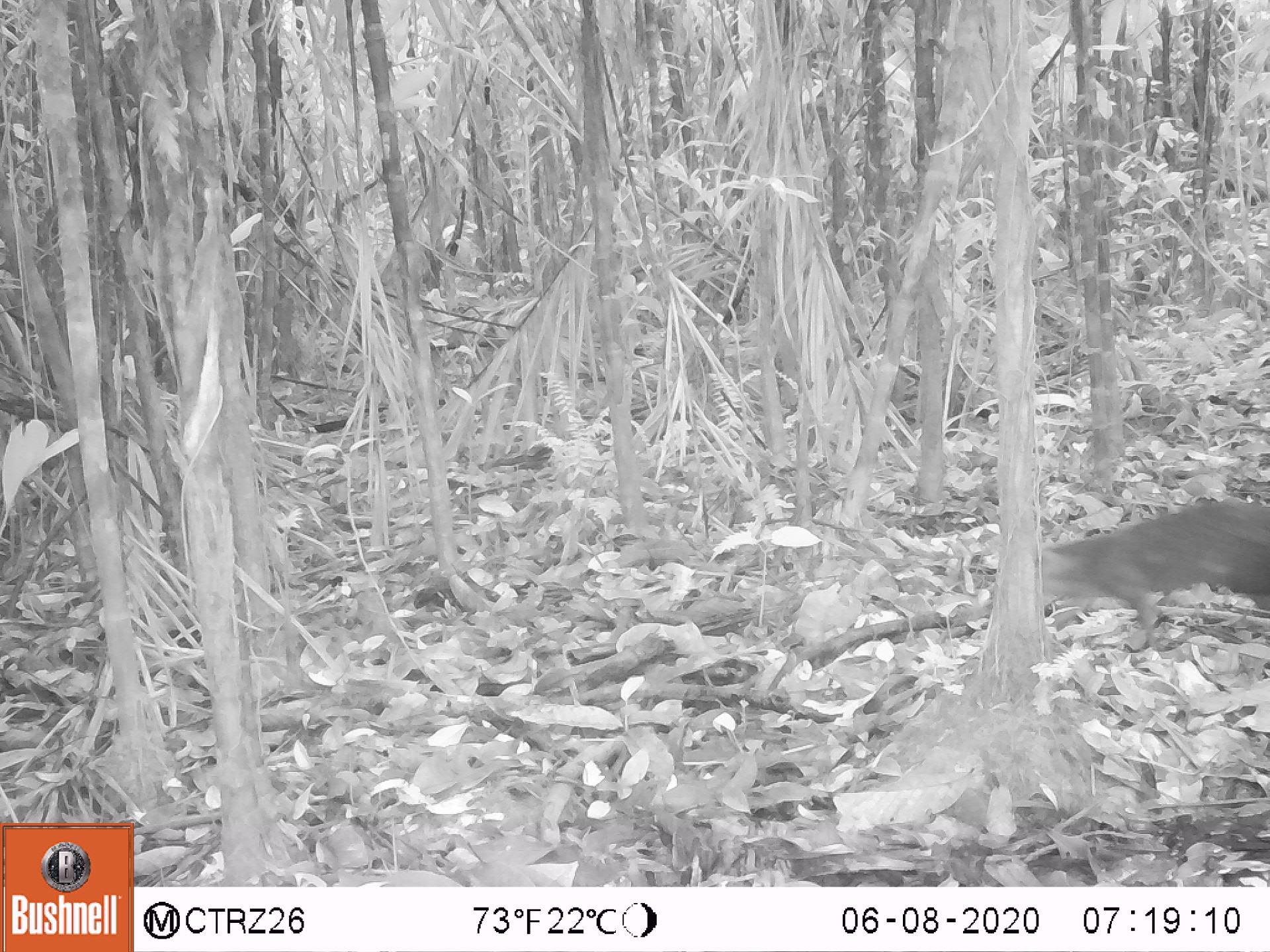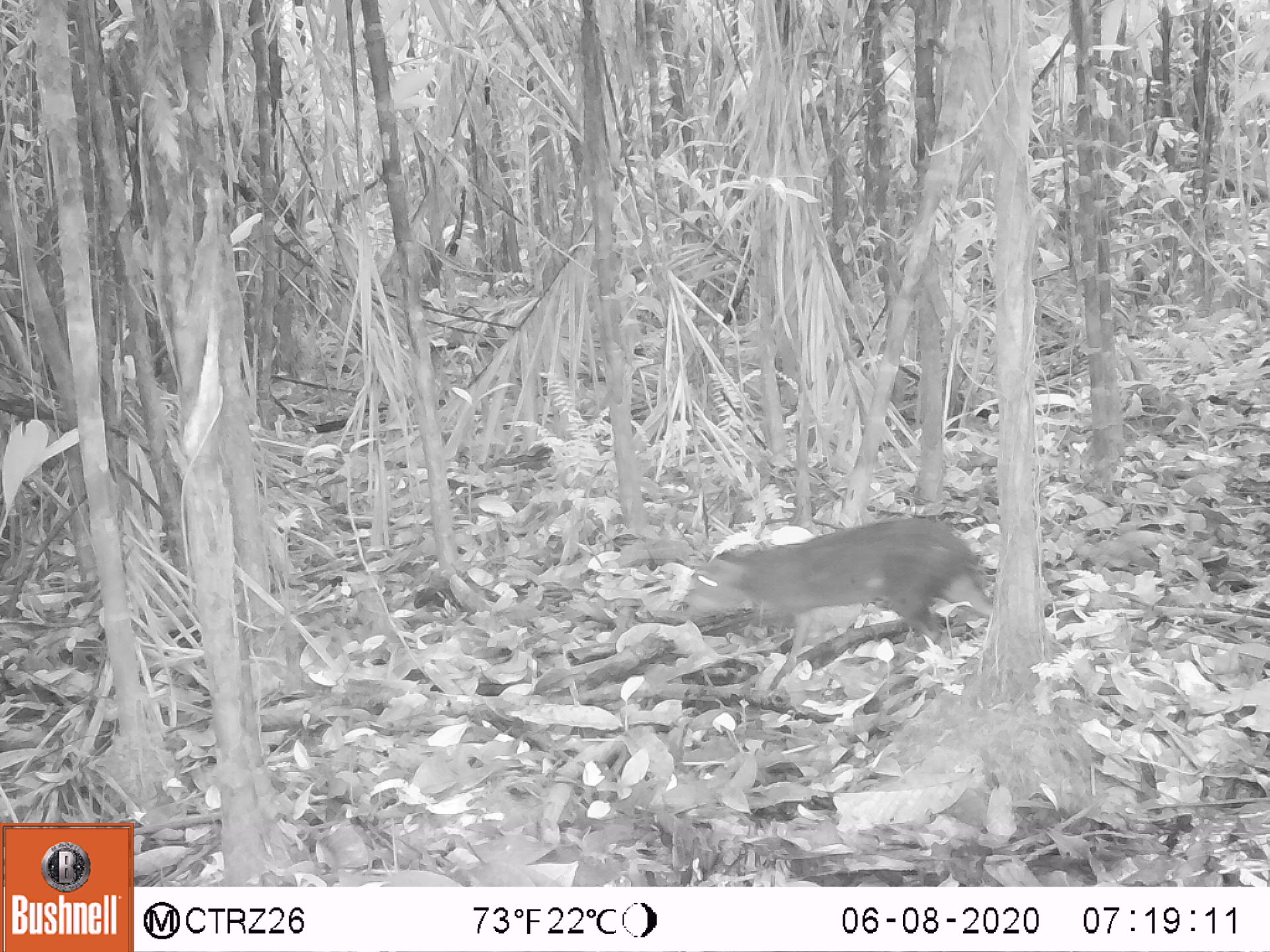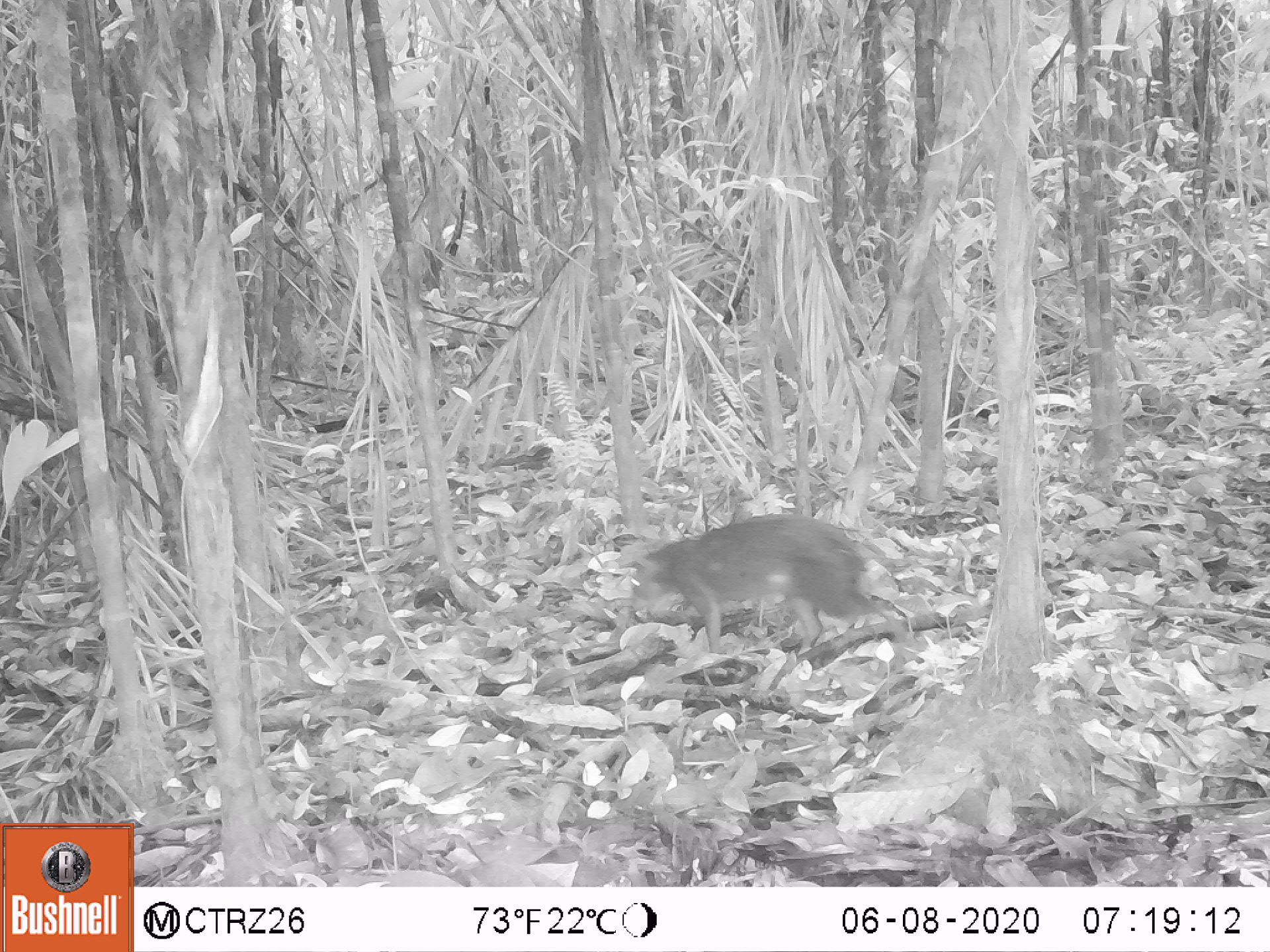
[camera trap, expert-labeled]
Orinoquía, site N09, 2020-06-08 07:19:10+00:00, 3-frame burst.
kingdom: Animalia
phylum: Chordata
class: Mammalia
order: Rodentia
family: Dasyproctidae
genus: Dasyprocta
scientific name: Dasyprocta fuliginosa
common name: black agouti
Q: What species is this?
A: Black agouti (Dasyprocta fuliginosa).